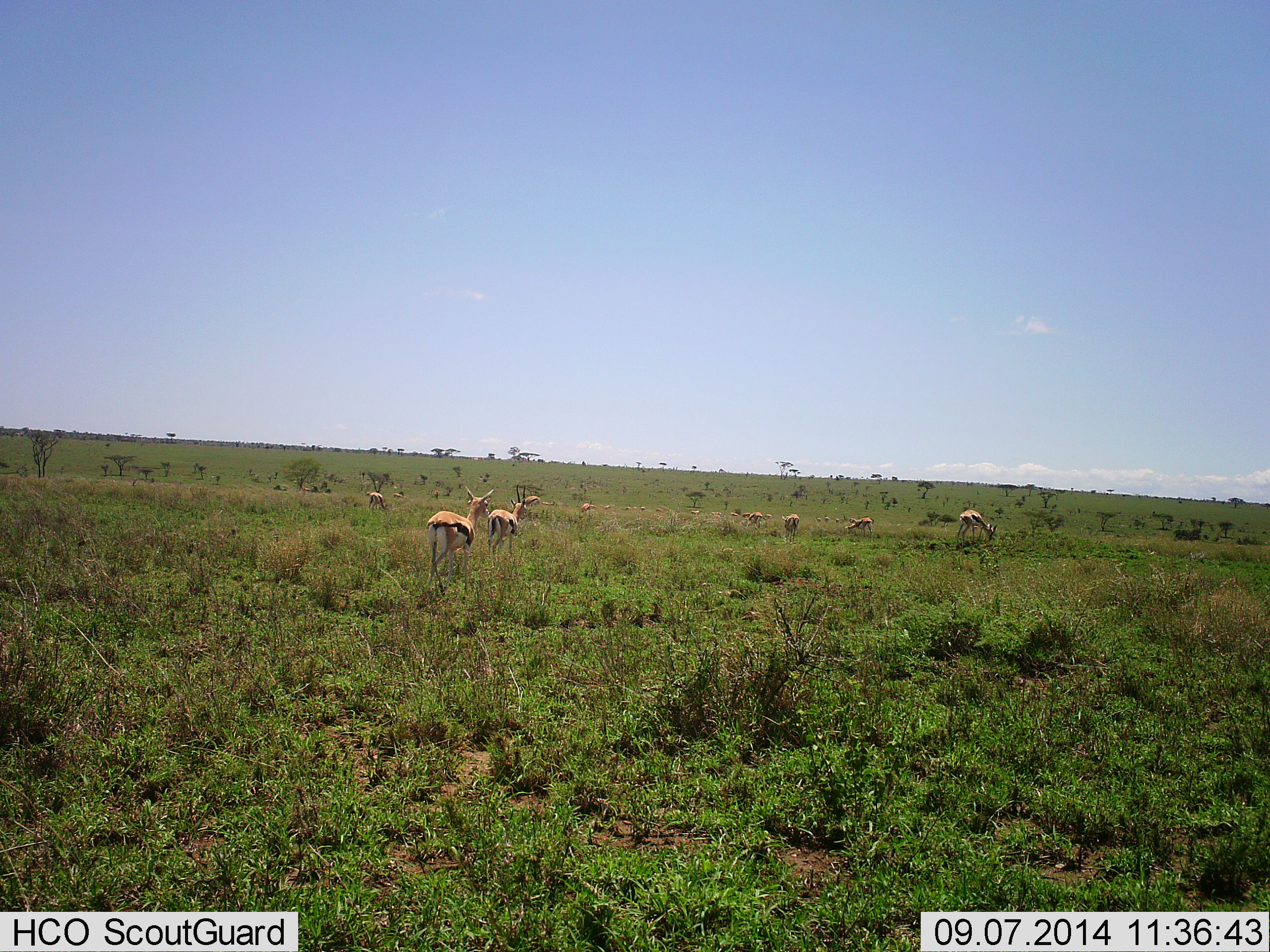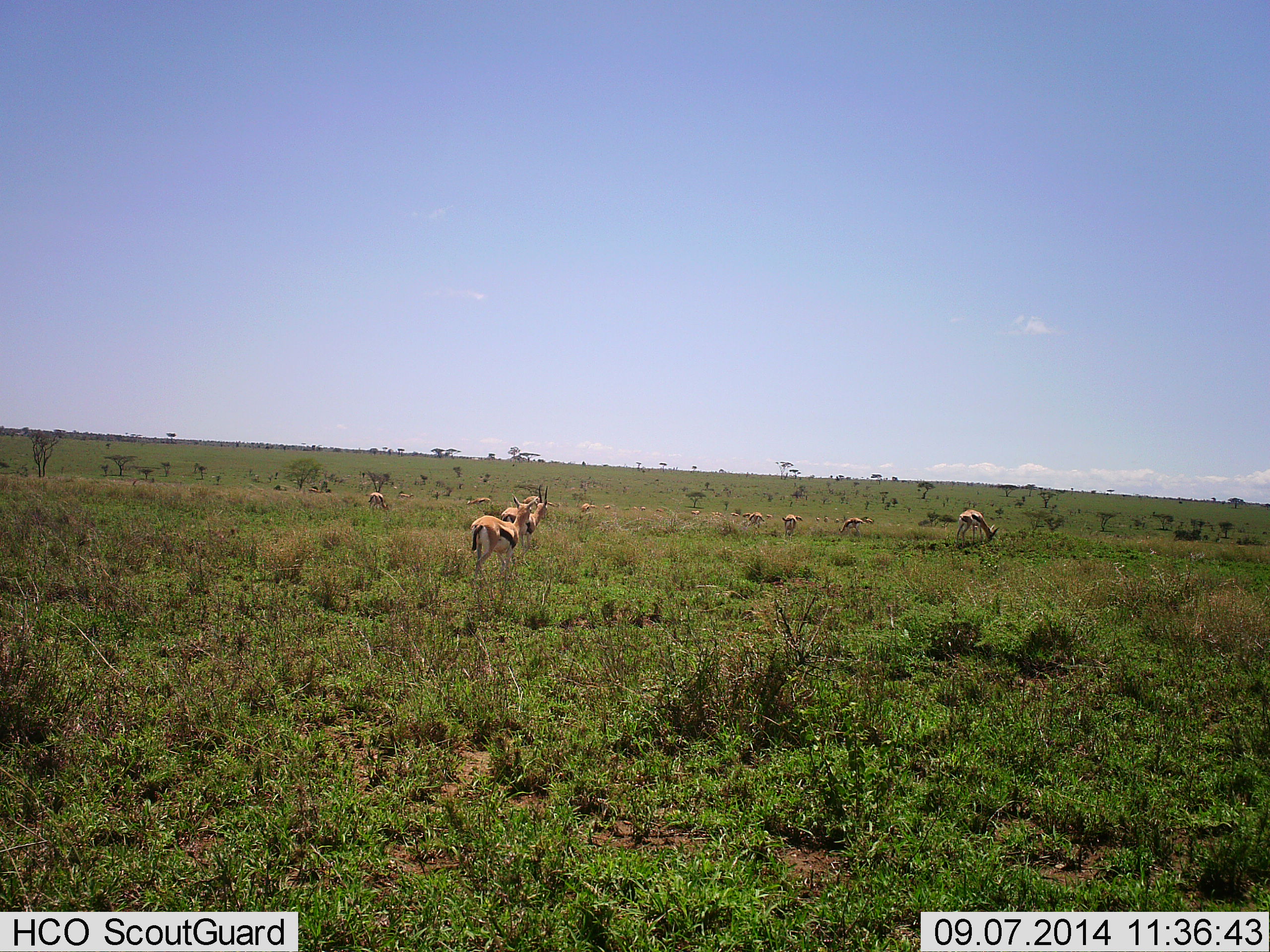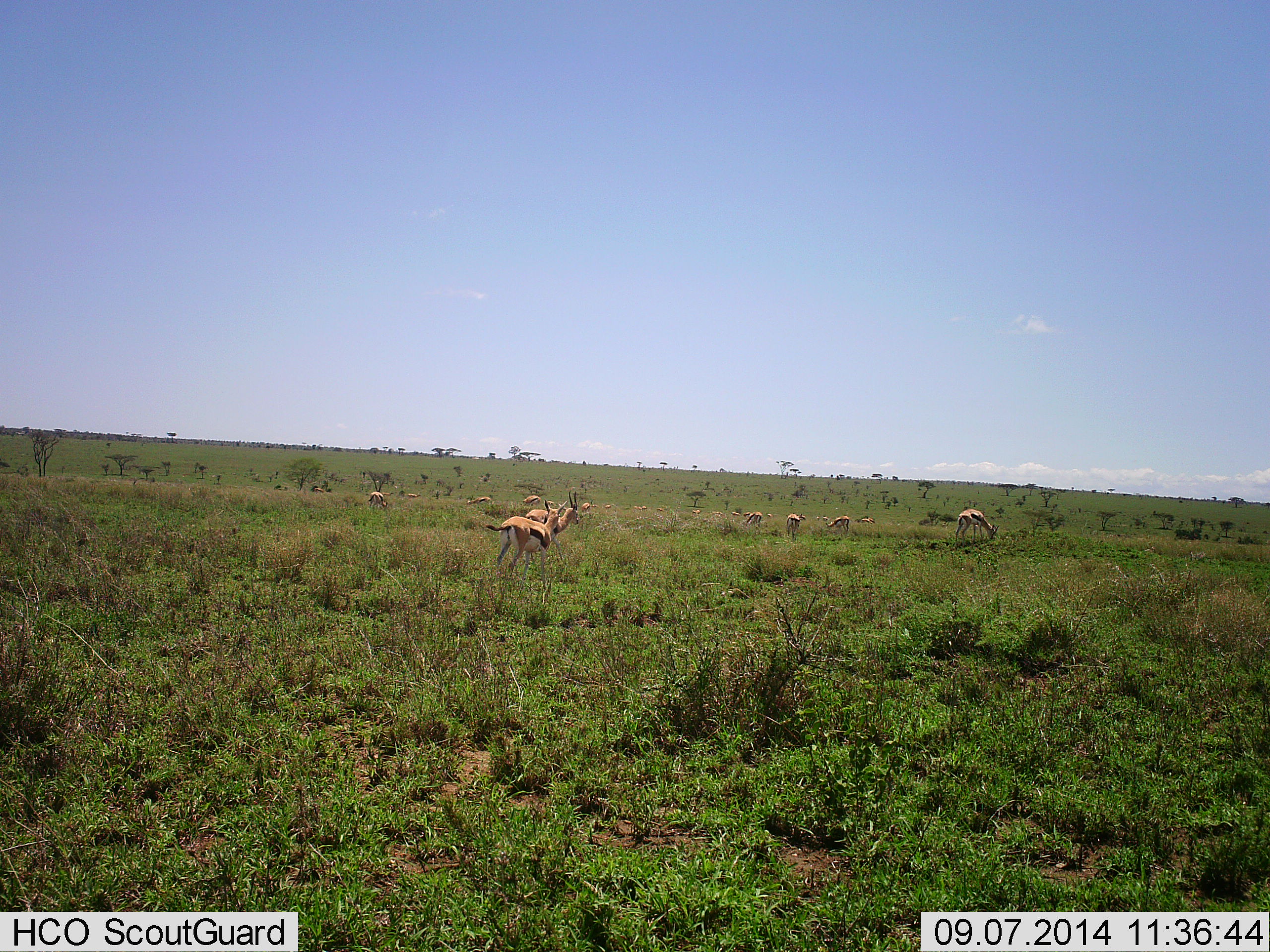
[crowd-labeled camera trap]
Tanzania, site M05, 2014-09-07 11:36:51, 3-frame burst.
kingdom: Animalia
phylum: Chordata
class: Mammalia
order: Artiodactyla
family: Bovidae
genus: Eudorcas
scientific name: Eudorcas thomsonii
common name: thomson's gazelle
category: gazellethomsons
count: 11-50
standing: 50%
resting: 10%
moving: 80%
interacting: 10%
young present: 0%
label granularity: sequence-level